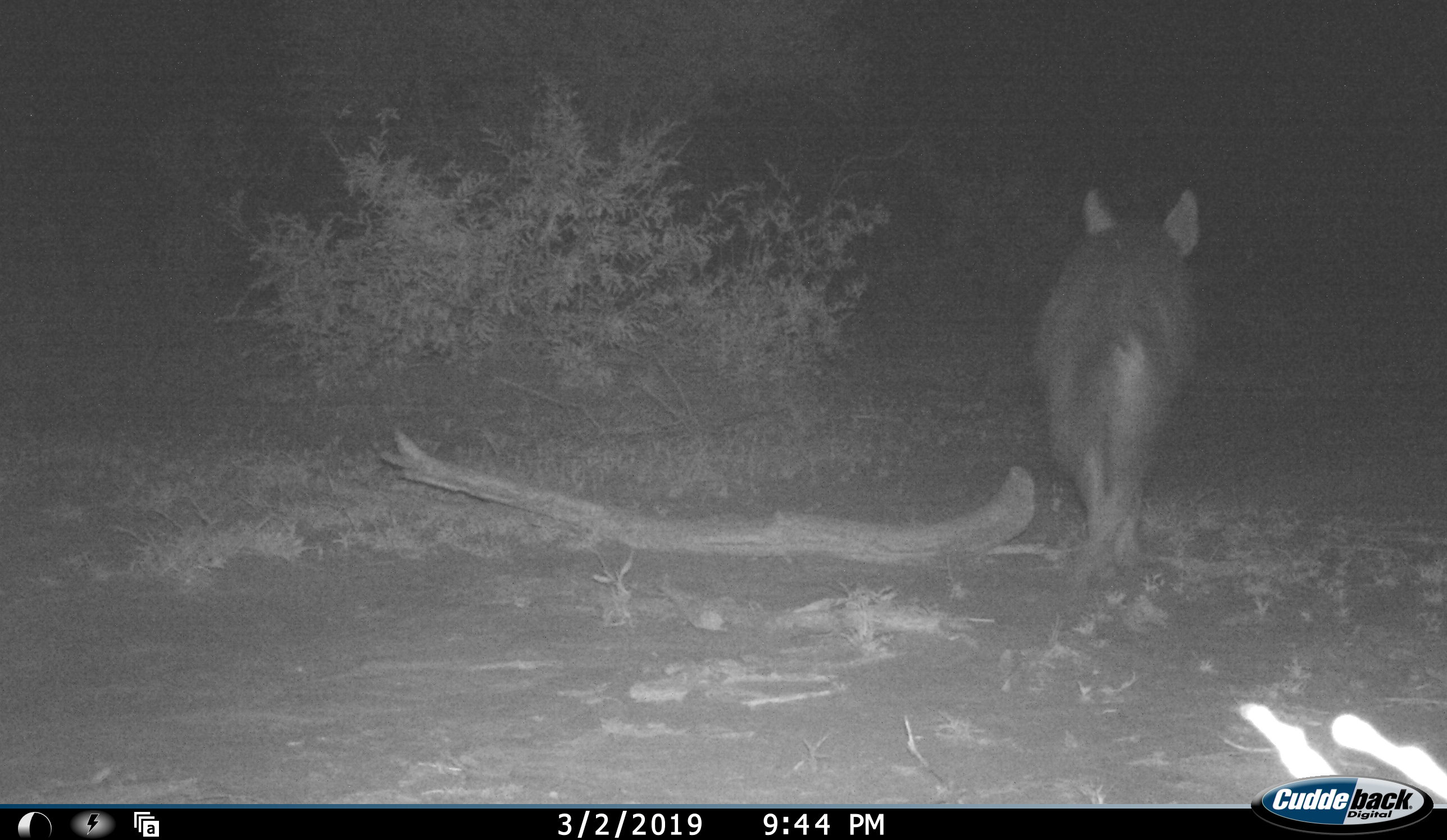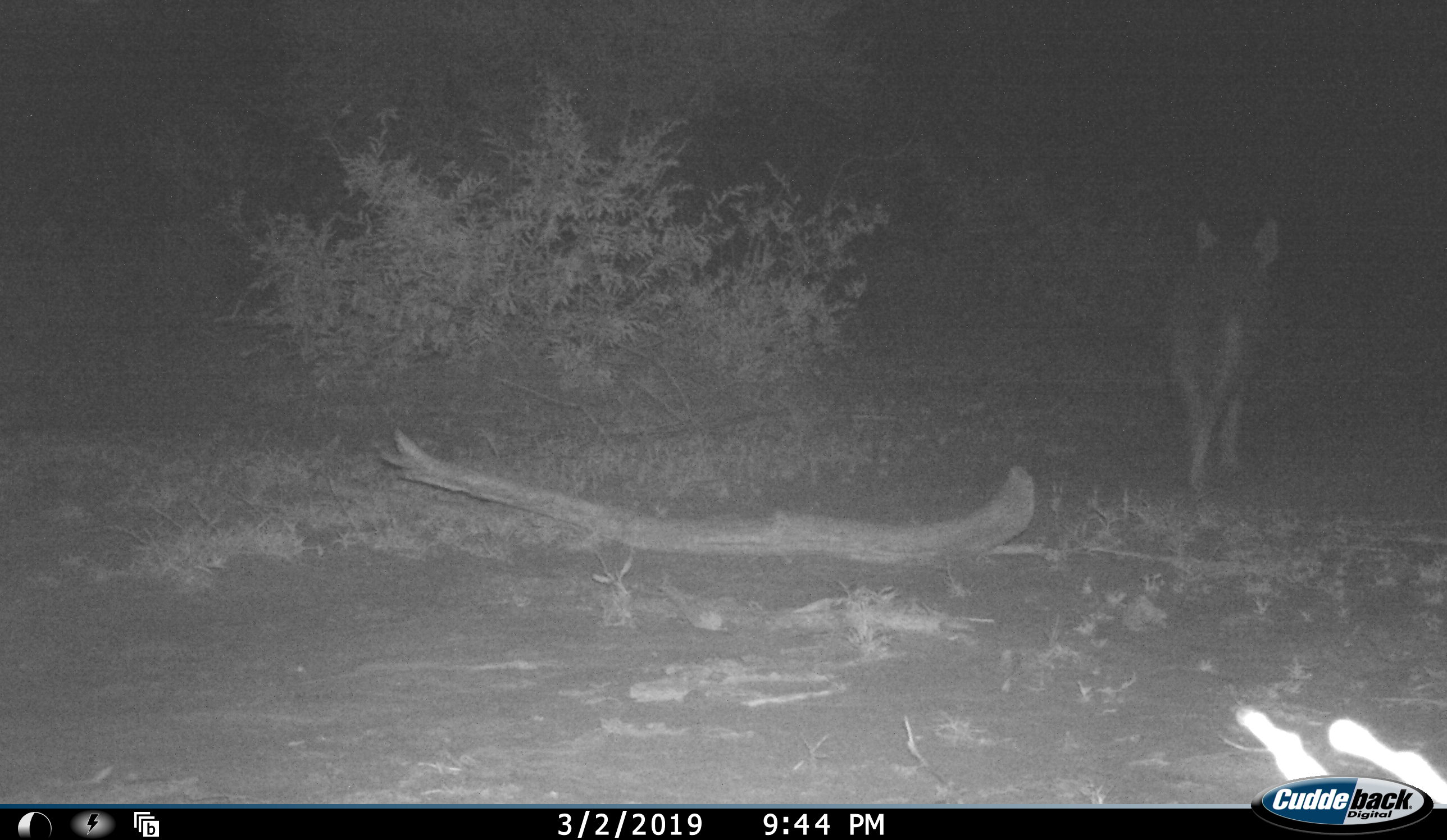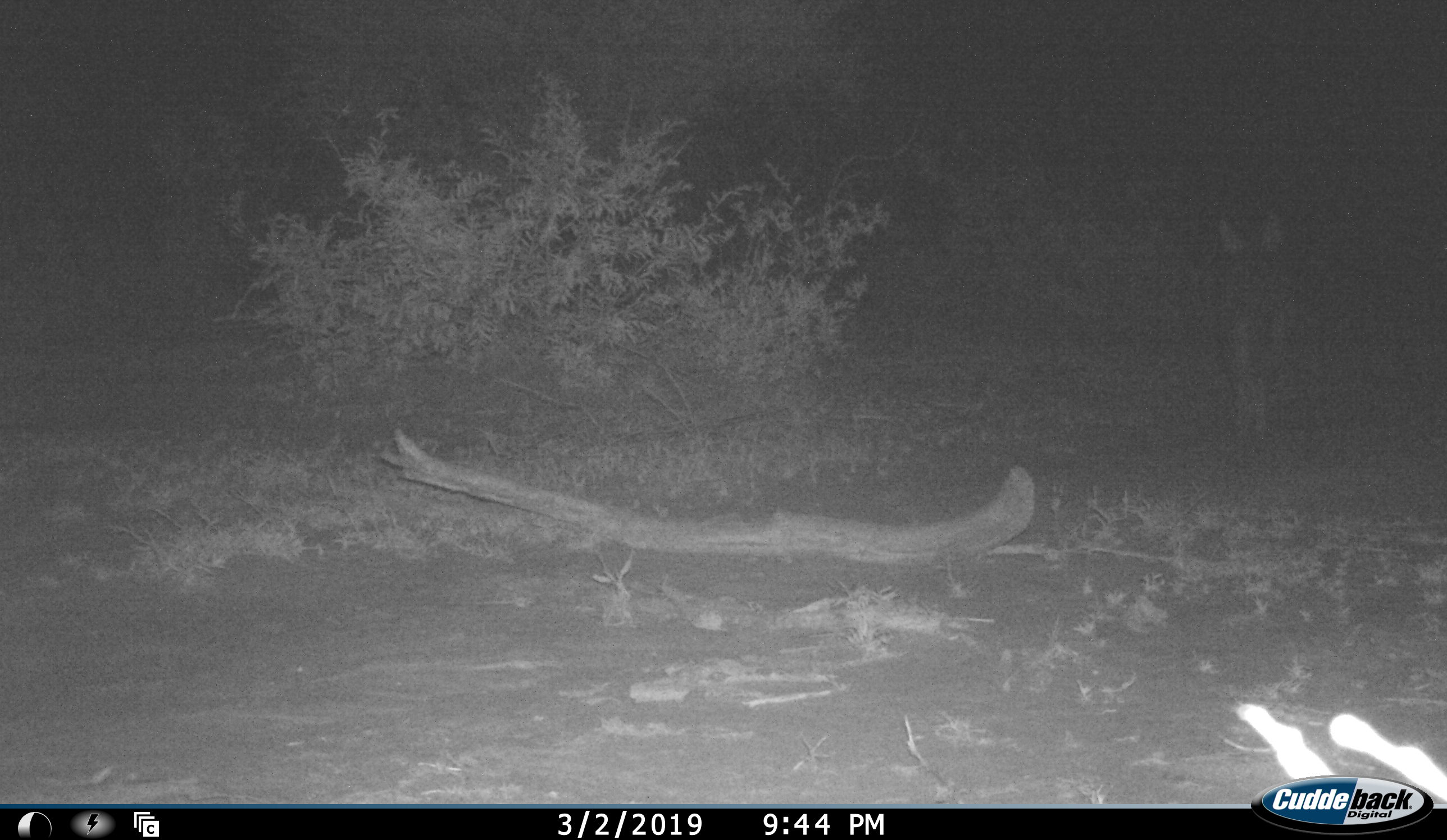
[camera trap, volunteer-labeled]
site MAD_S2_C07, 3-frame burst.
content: unidentified animal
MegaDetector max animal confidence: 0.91